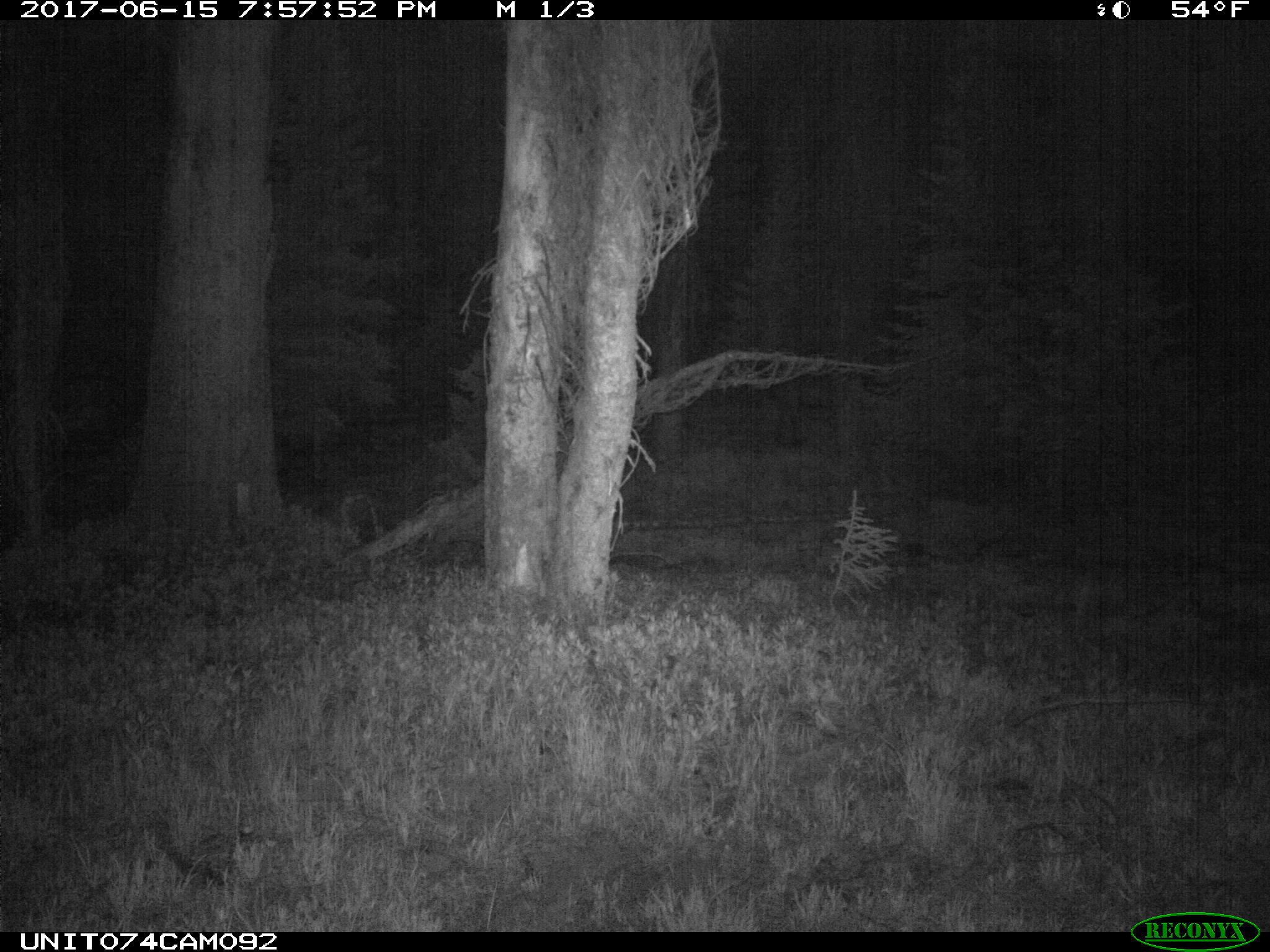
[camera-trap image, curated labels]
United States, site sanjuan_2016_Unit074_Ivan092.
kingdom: Animalia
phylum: Chordata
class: Mammalia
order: Artiodactyla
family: Cervidae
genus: Cervus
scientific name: Cervus elaphus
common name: red deer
Cervus elaphus (red deer).